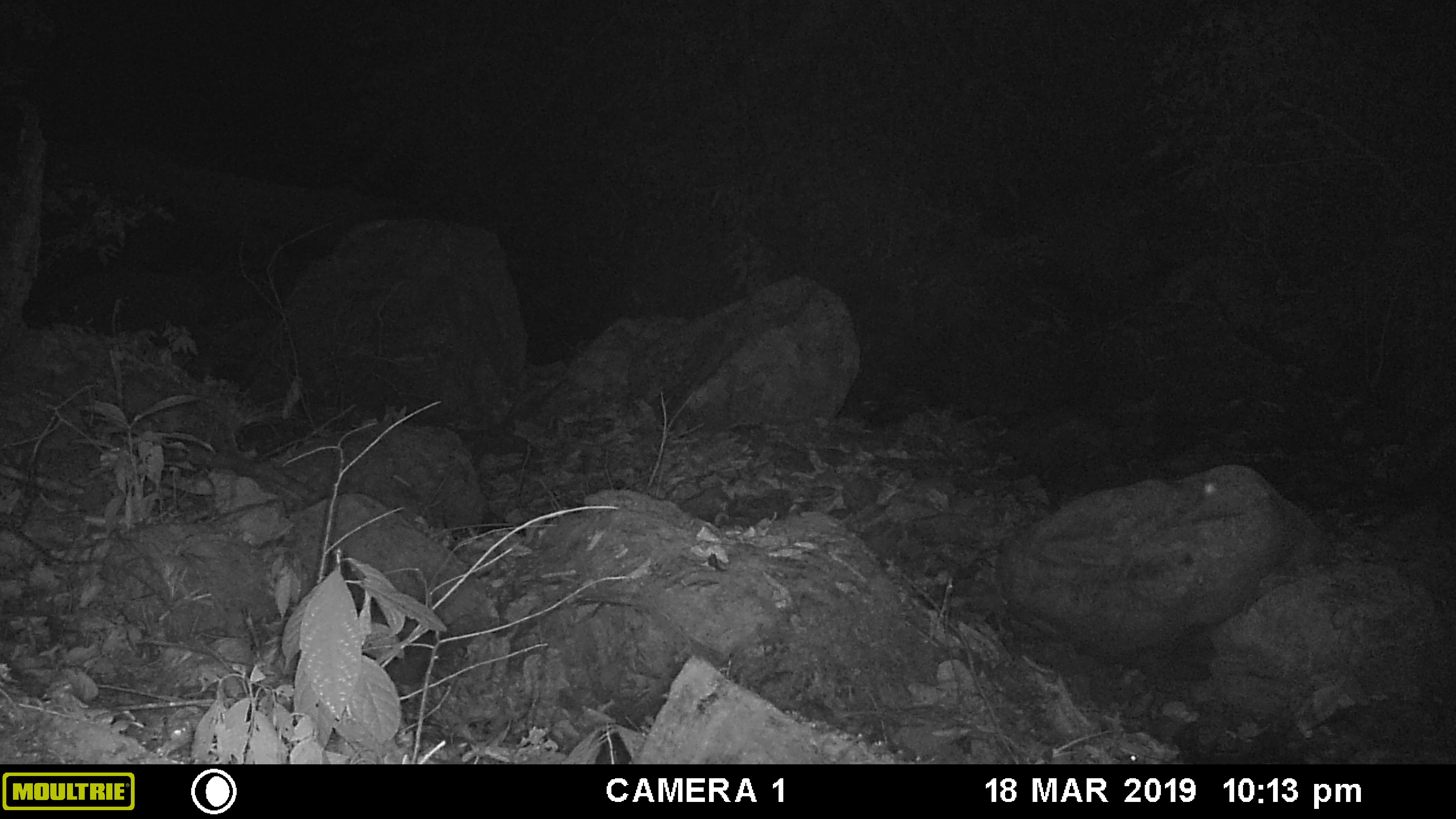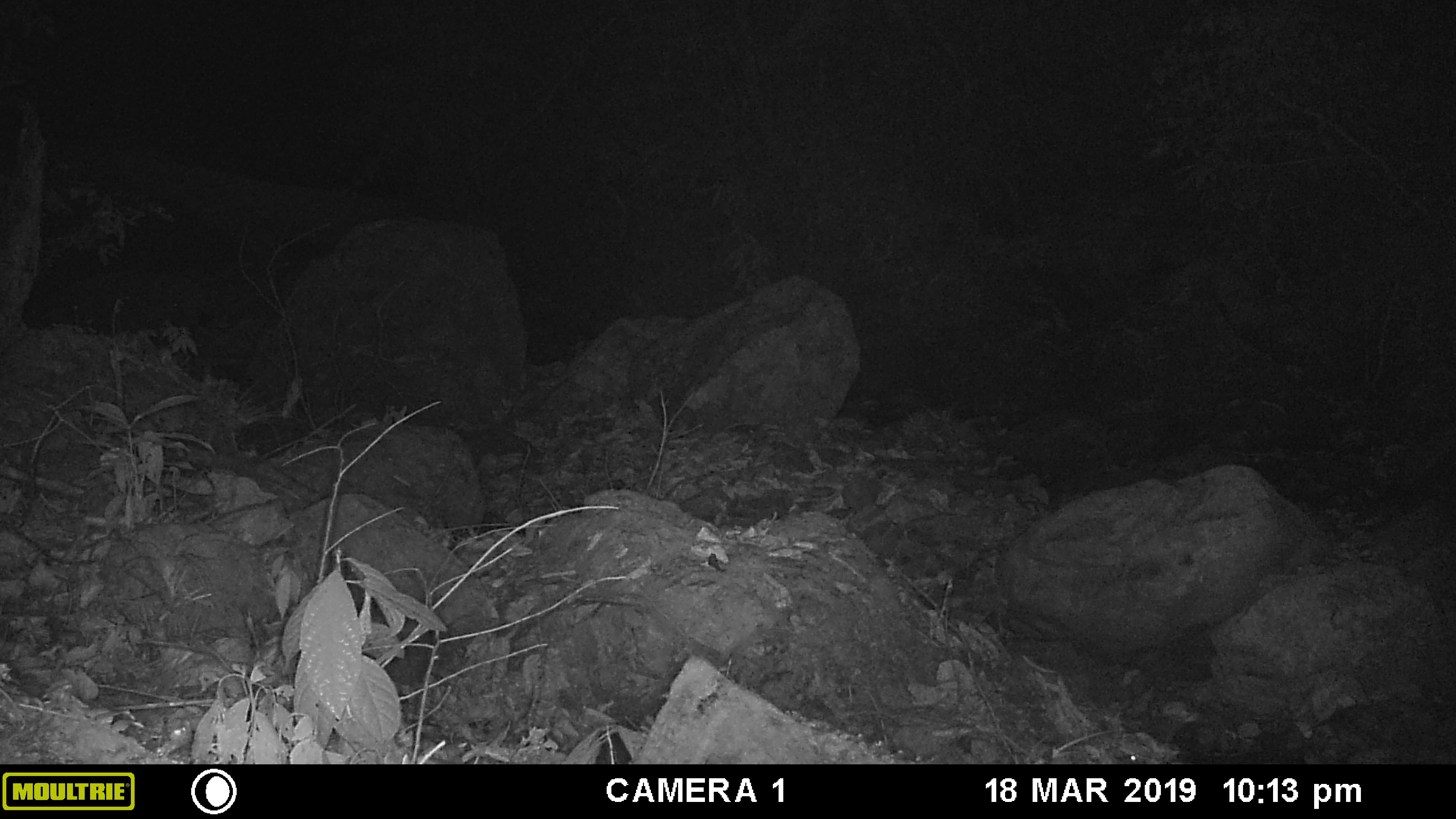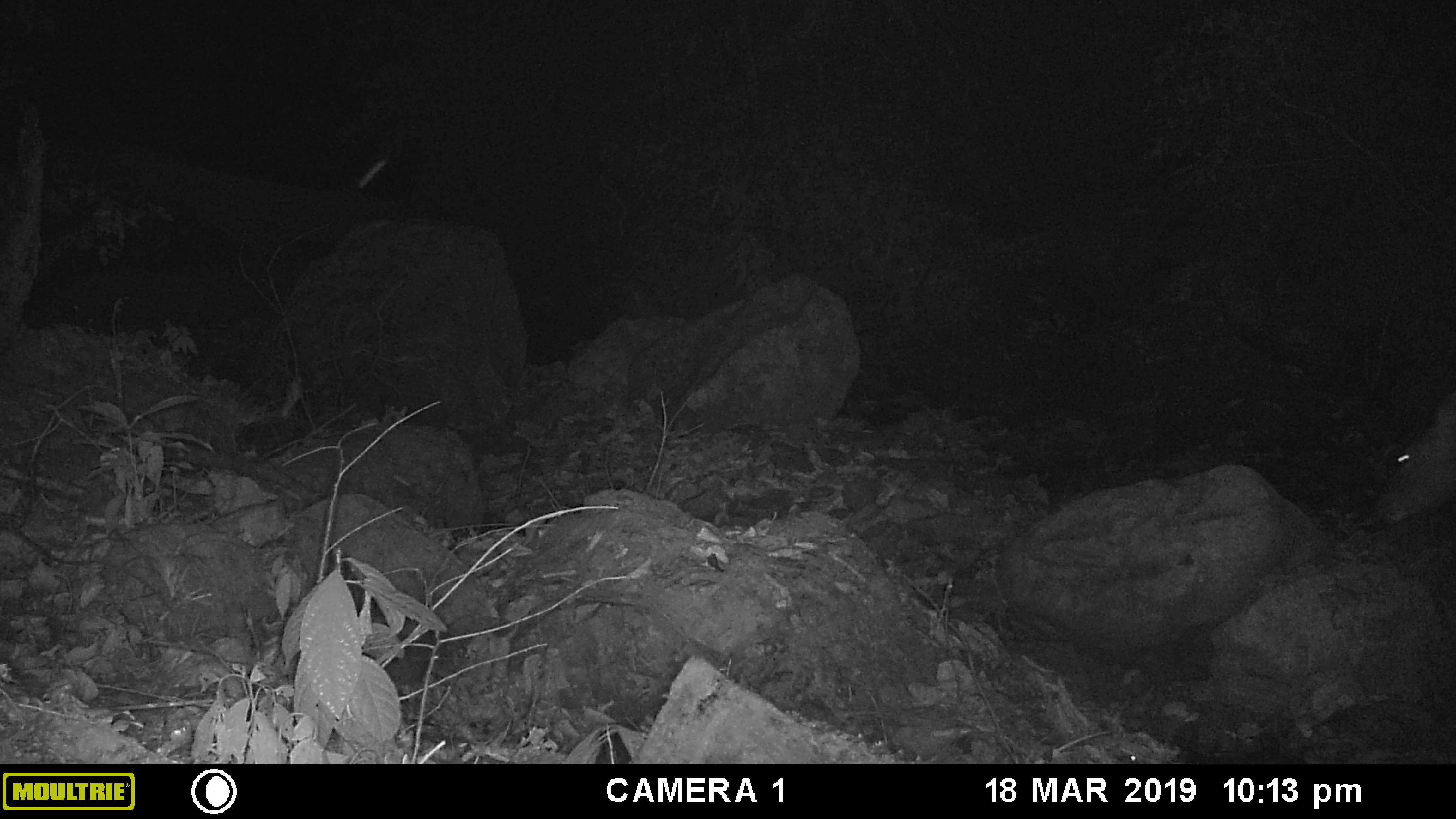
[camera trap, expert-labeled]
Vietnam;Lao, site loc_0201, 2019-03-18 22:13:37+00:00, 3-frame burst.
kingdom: Animalia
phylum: Chordata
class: Mammalia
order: Artiodactyla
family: Cervidae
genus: Muntiacus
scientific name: Muntiacus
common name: muntjacs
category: unidentified muntjac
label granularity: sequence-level